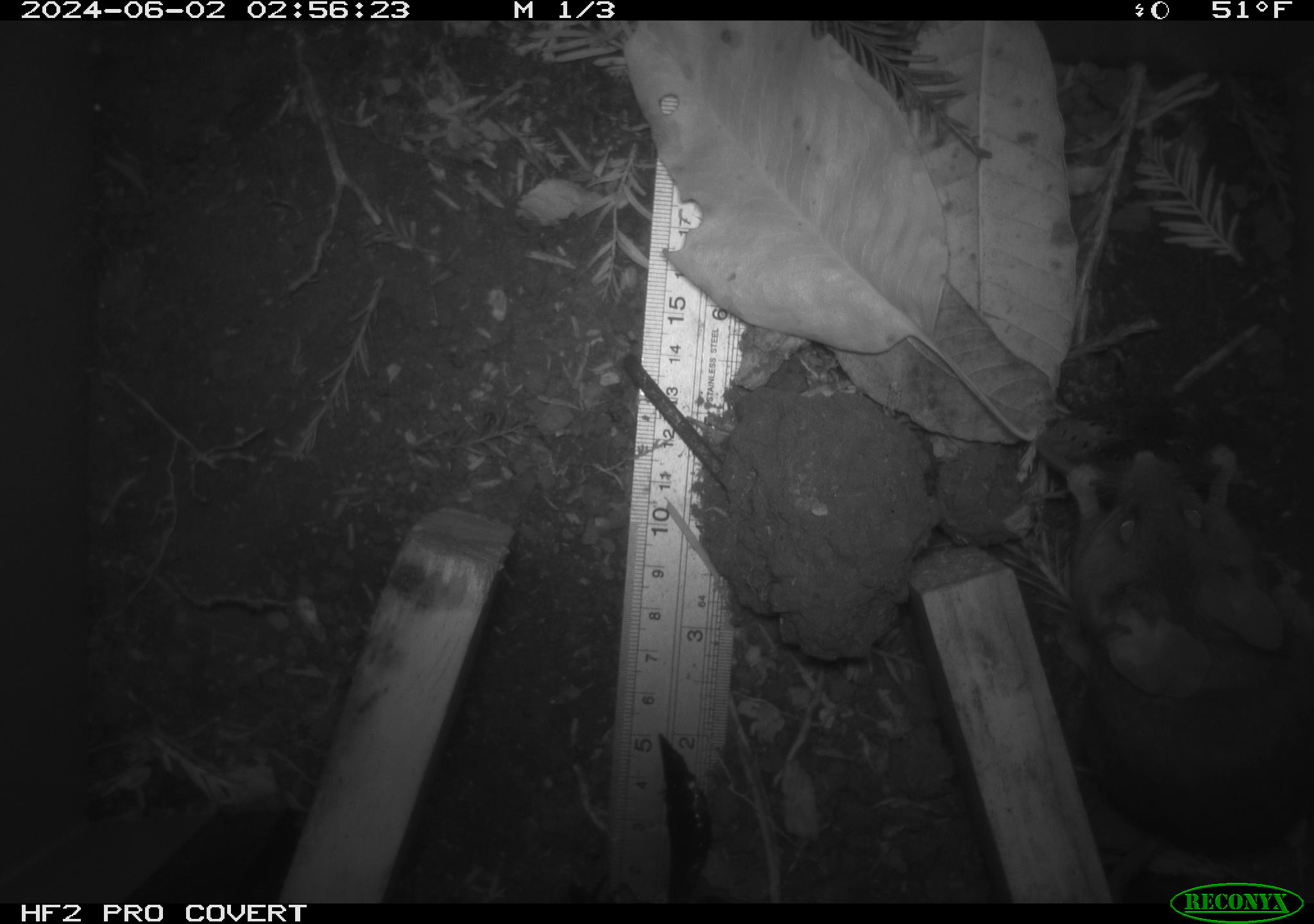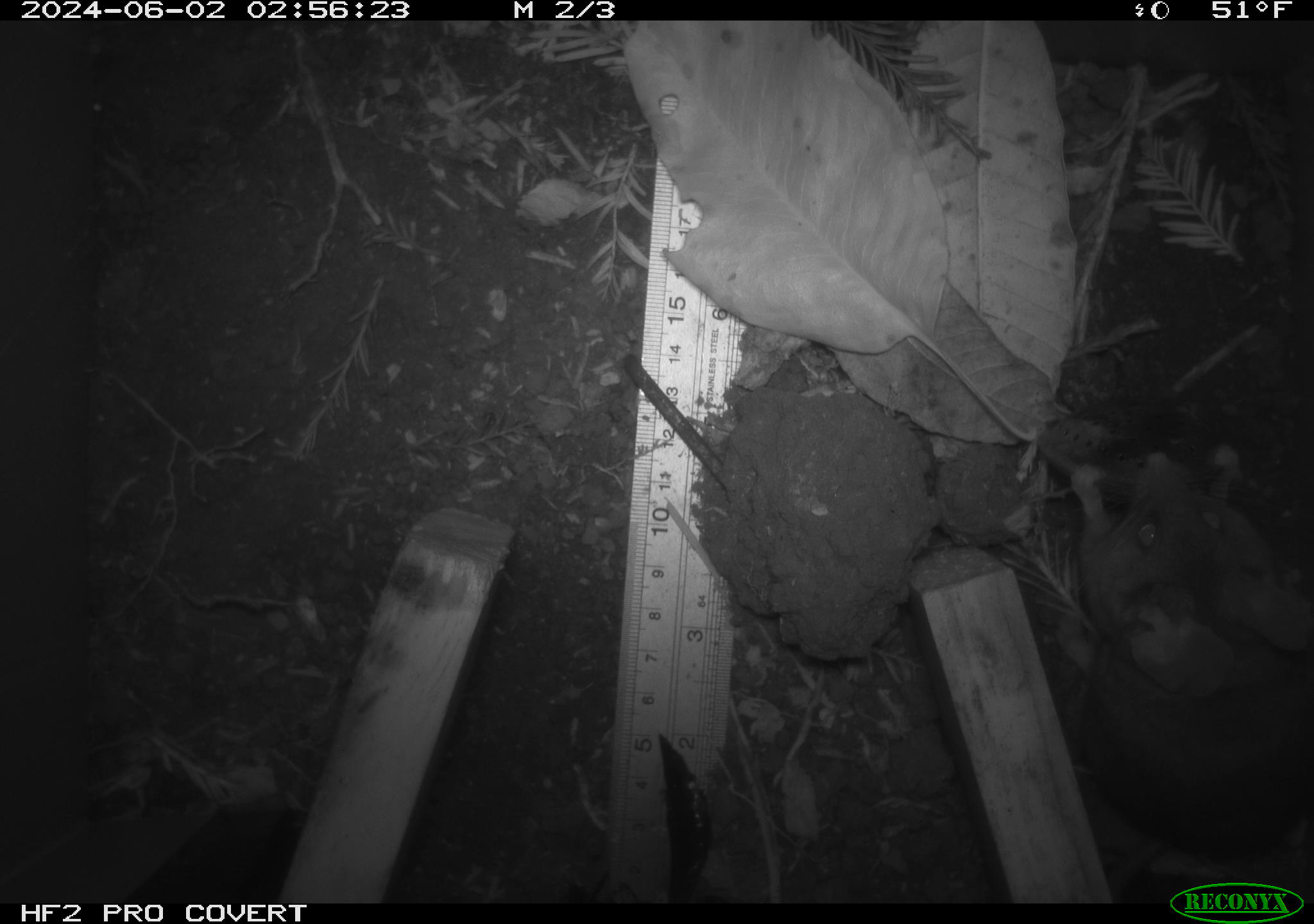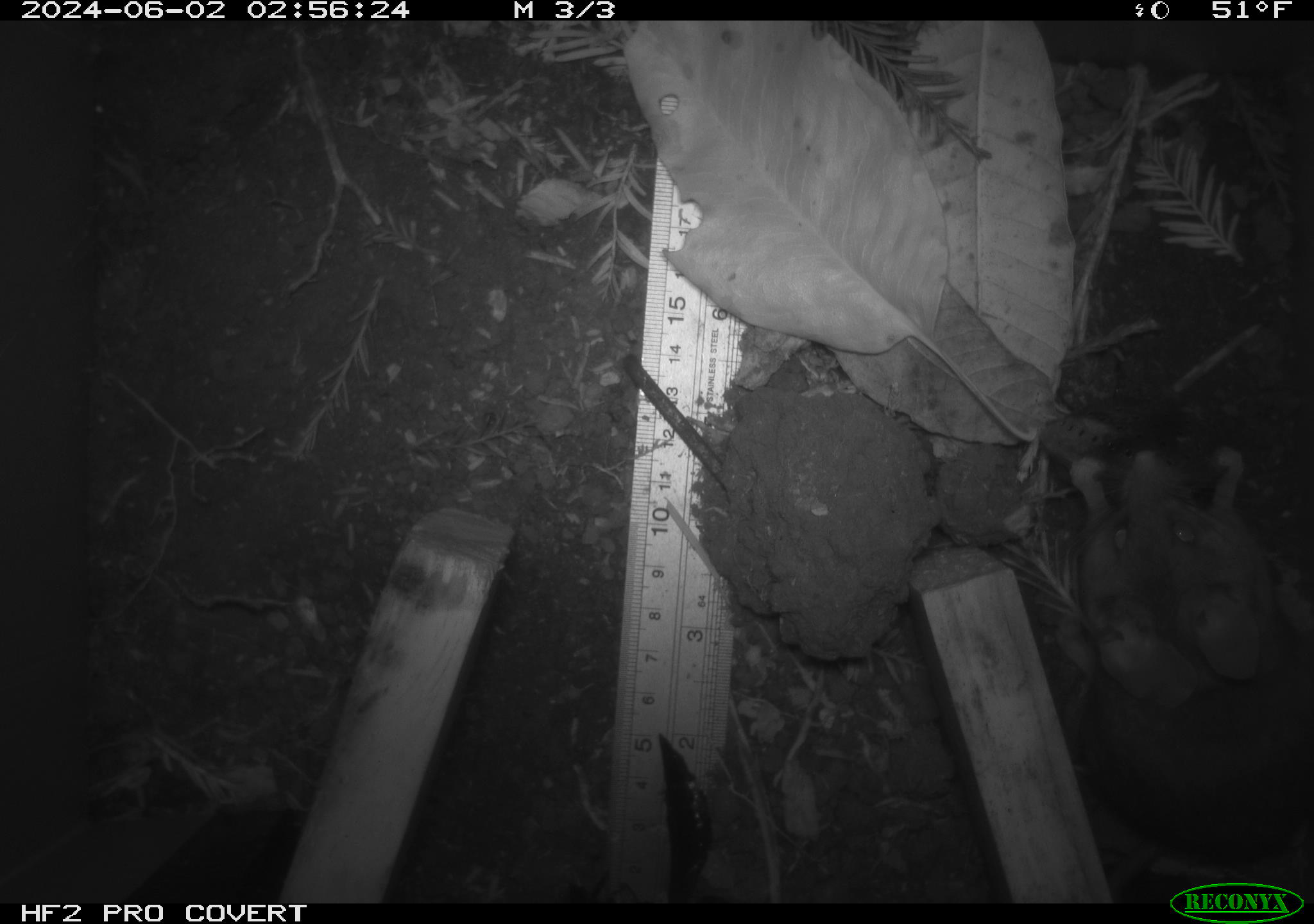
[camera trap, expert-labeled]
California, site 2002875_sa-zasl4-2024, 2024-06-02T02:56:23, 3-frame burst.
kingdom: Animalia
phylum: Chordata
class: Mammalia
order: Rodentia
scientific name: Rodentia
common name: rodent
Rodent (Rodentia).